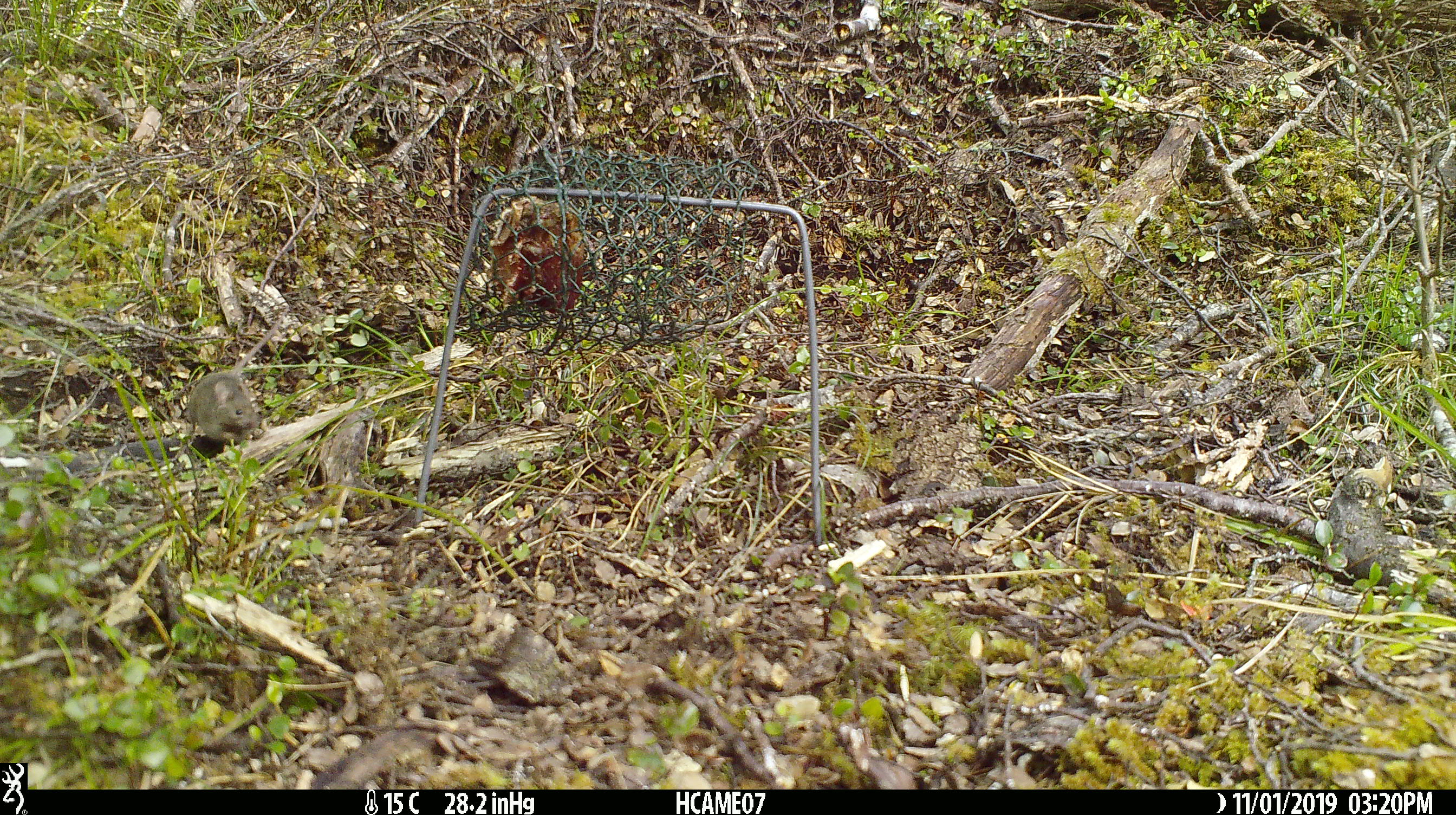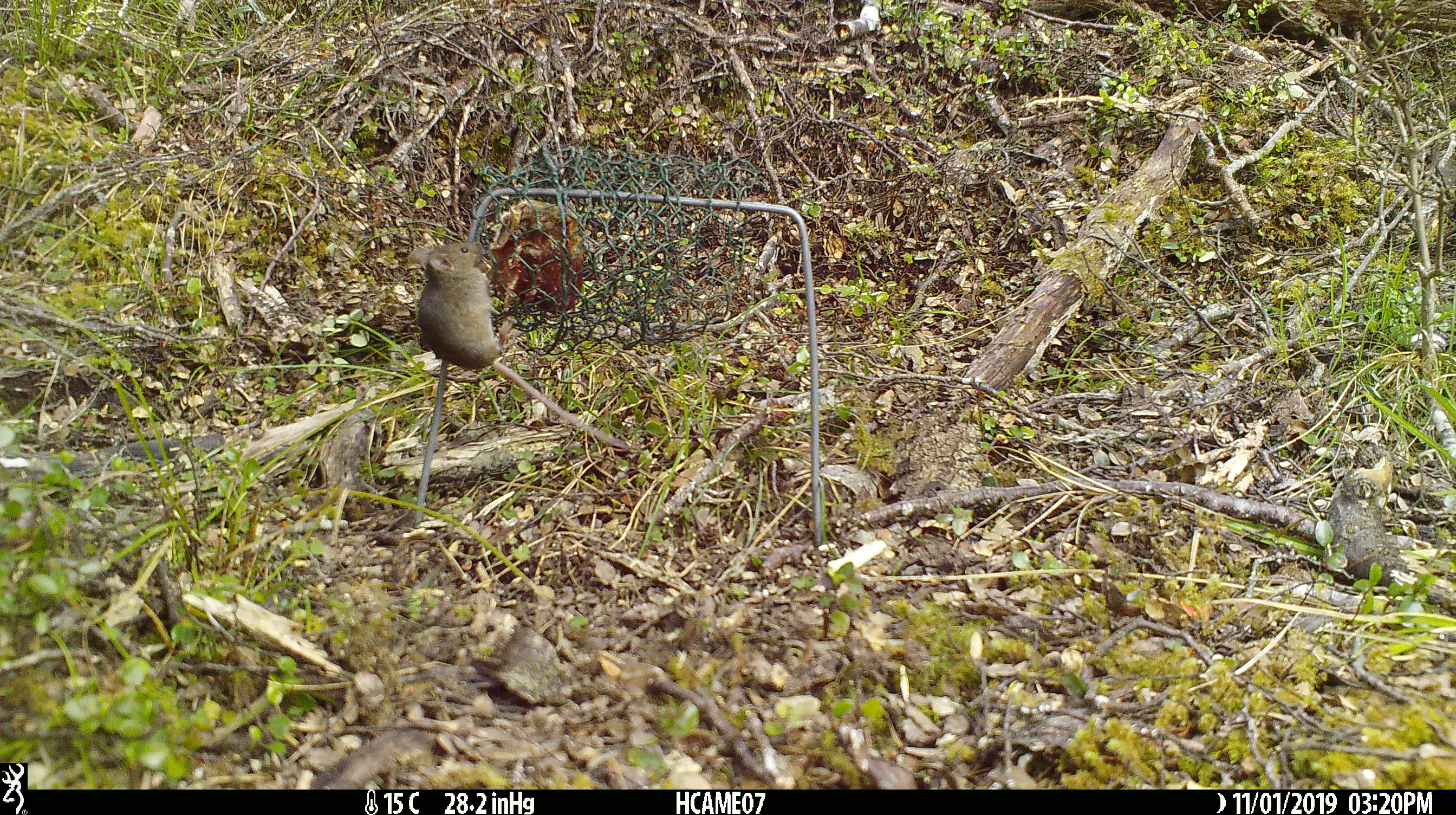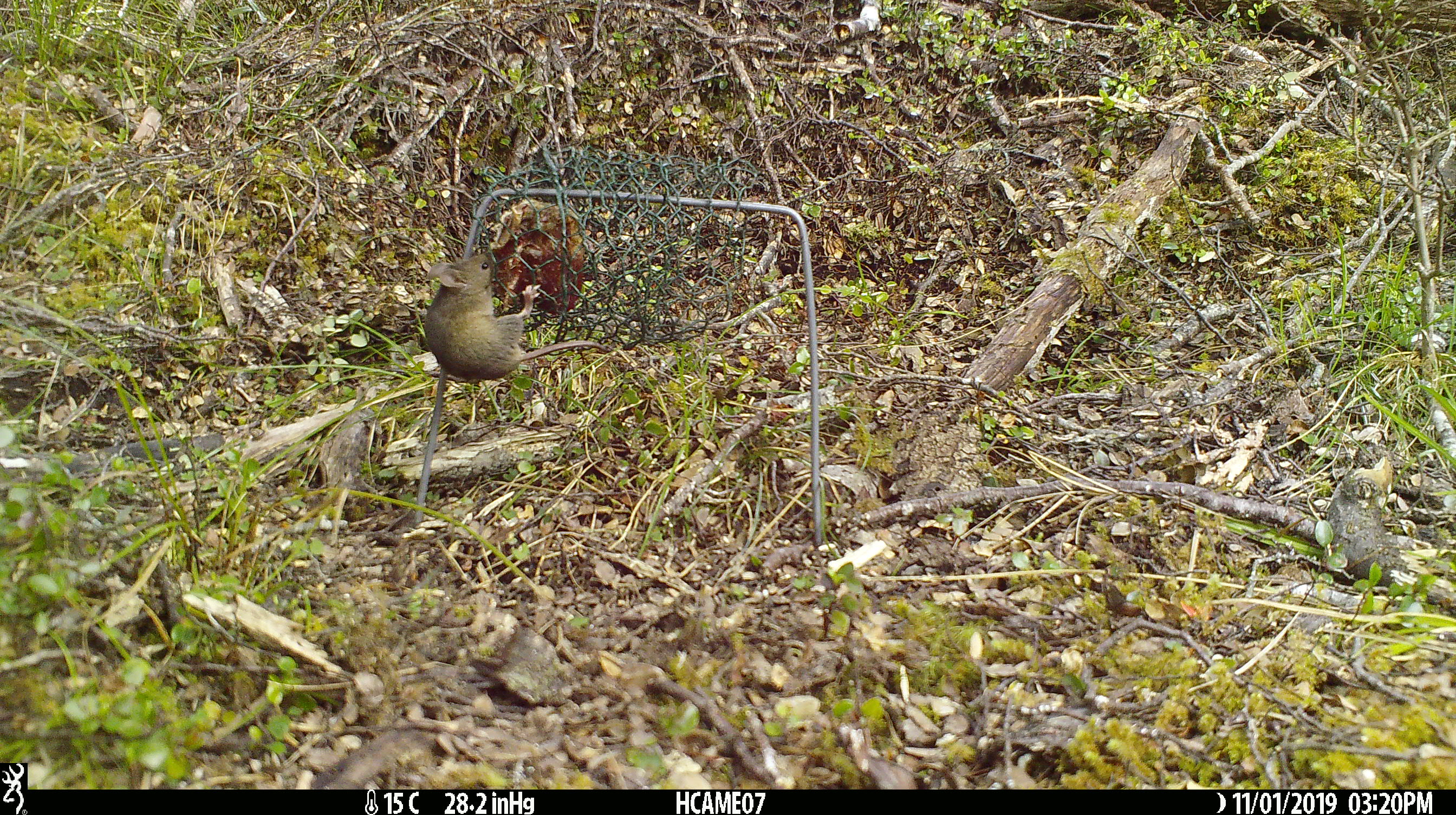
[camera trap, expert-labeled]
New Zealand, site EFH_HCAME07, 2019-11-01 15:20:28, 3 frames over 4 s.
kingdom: Animalia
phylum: Chordata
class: Mammalia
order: Rodentia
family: Muridae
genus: Mus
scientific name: Mus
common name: mouse